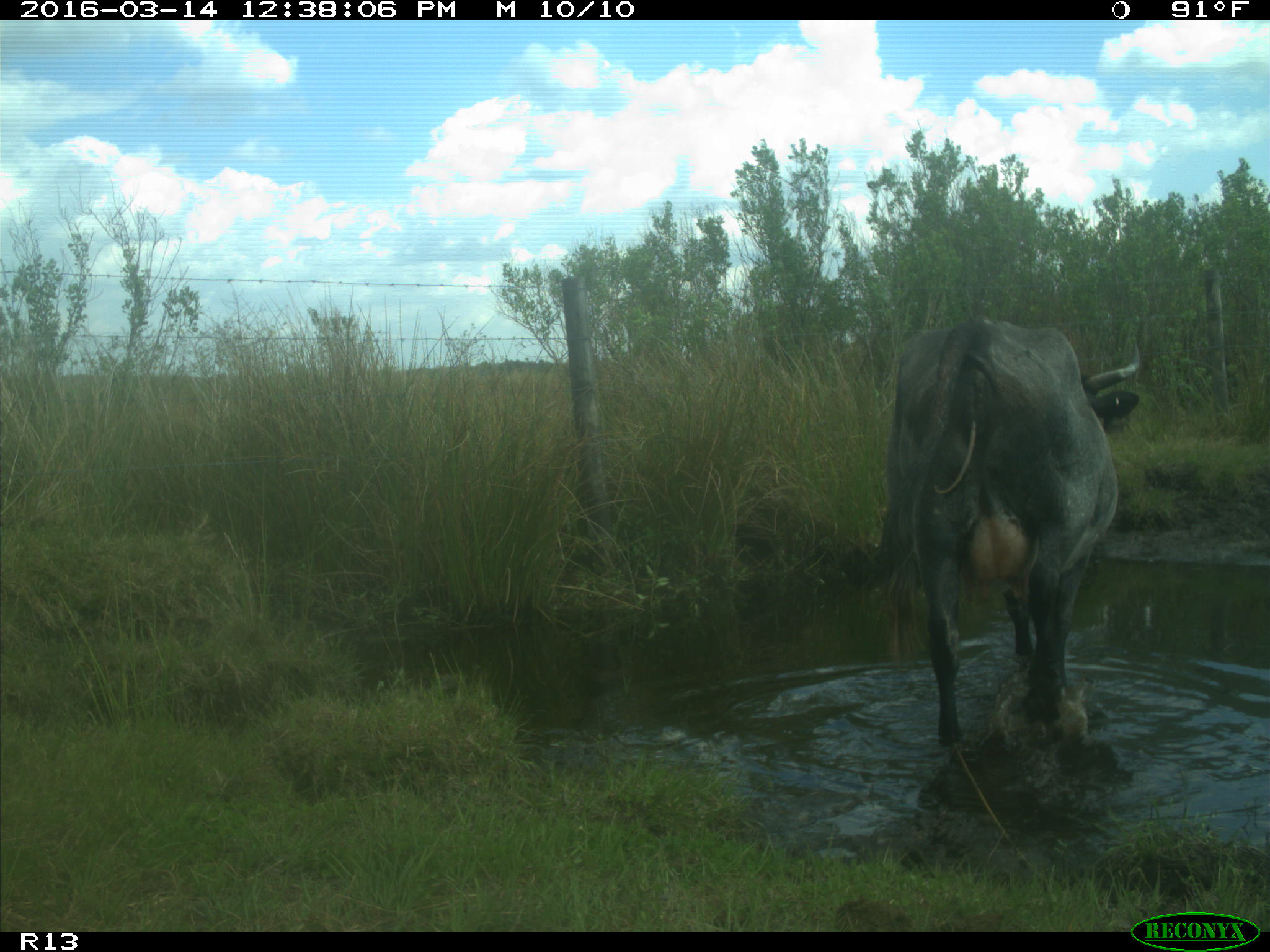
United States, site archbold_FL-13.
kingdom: Animalia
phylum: Chordata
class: Mammalia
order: Artiodactyla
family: Bovidae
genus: Bos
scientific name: Bos taurus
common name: domestic cow